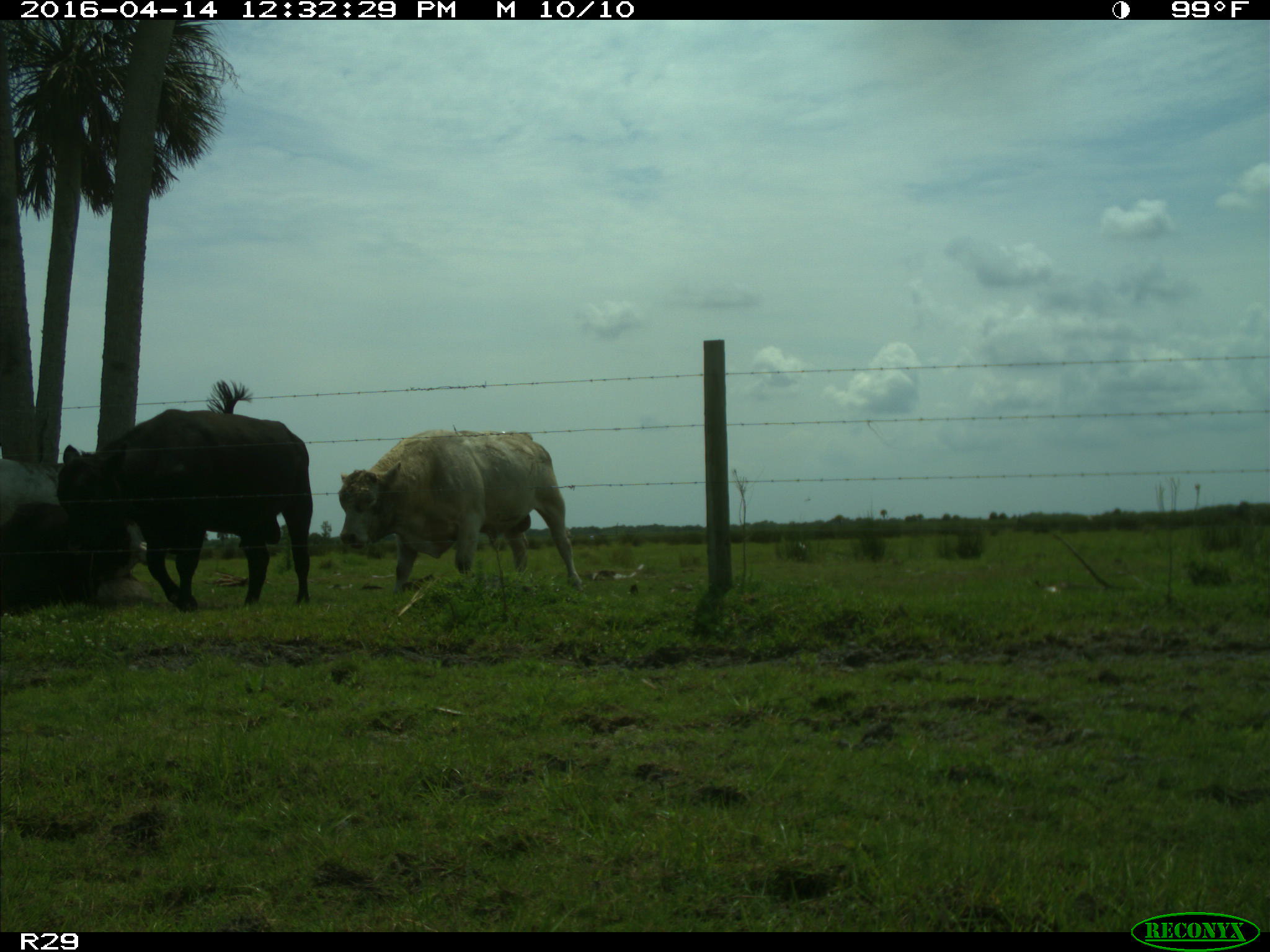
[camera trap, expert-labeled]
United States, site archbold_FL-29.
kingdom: Animalia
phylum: Chordata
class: Mammalia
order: Artiodactyla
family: Bovidae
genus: Bos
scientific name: Bos taurus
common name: domestic cow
Bos taurus (domestic cow).